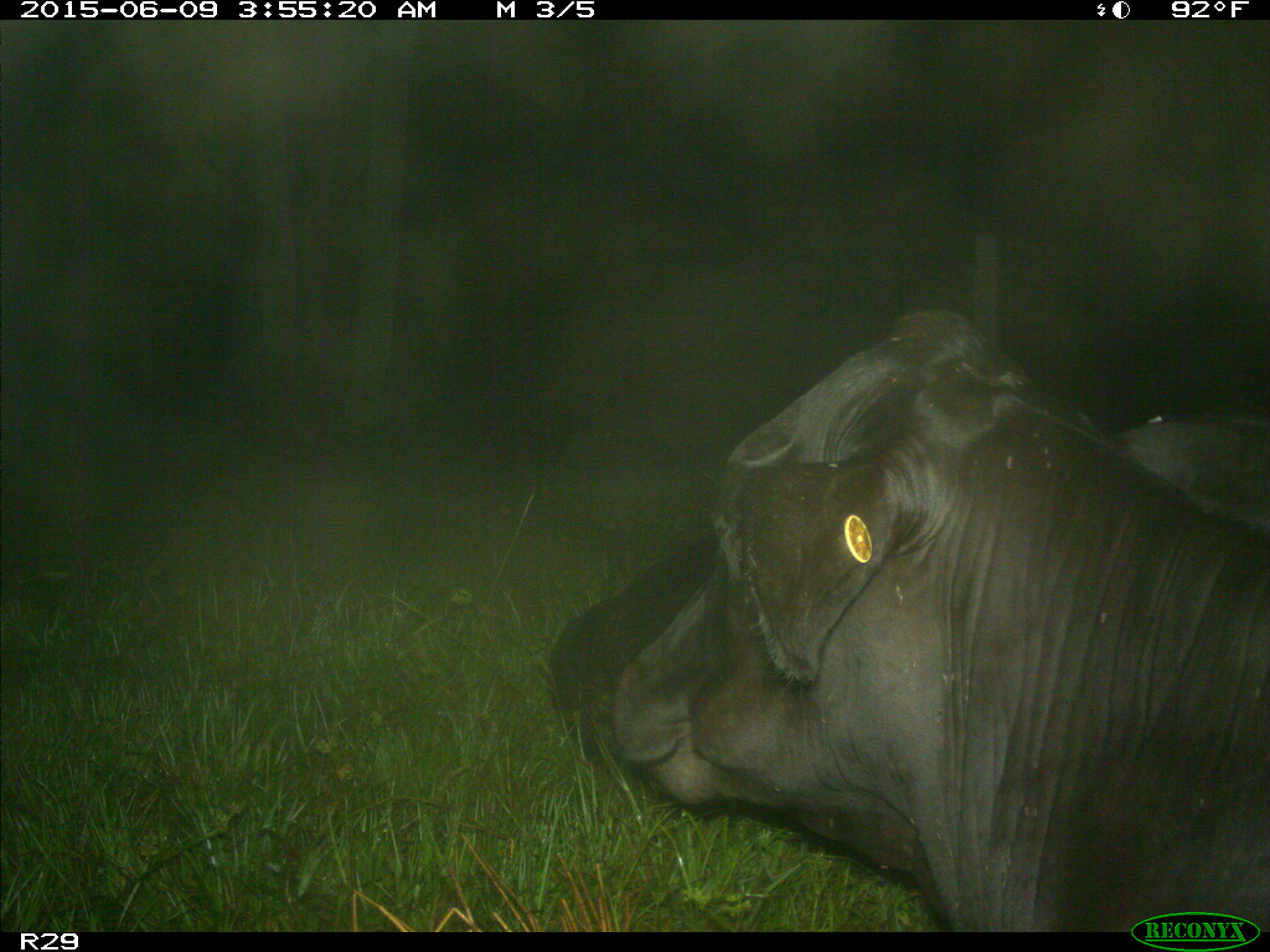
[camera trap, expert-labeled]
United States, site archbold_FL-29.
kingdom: Animalia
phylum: Chordata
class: Mammalia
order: Artiodactyla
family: Bovidae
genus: Bos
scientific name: Bos taurus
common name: domestic cow